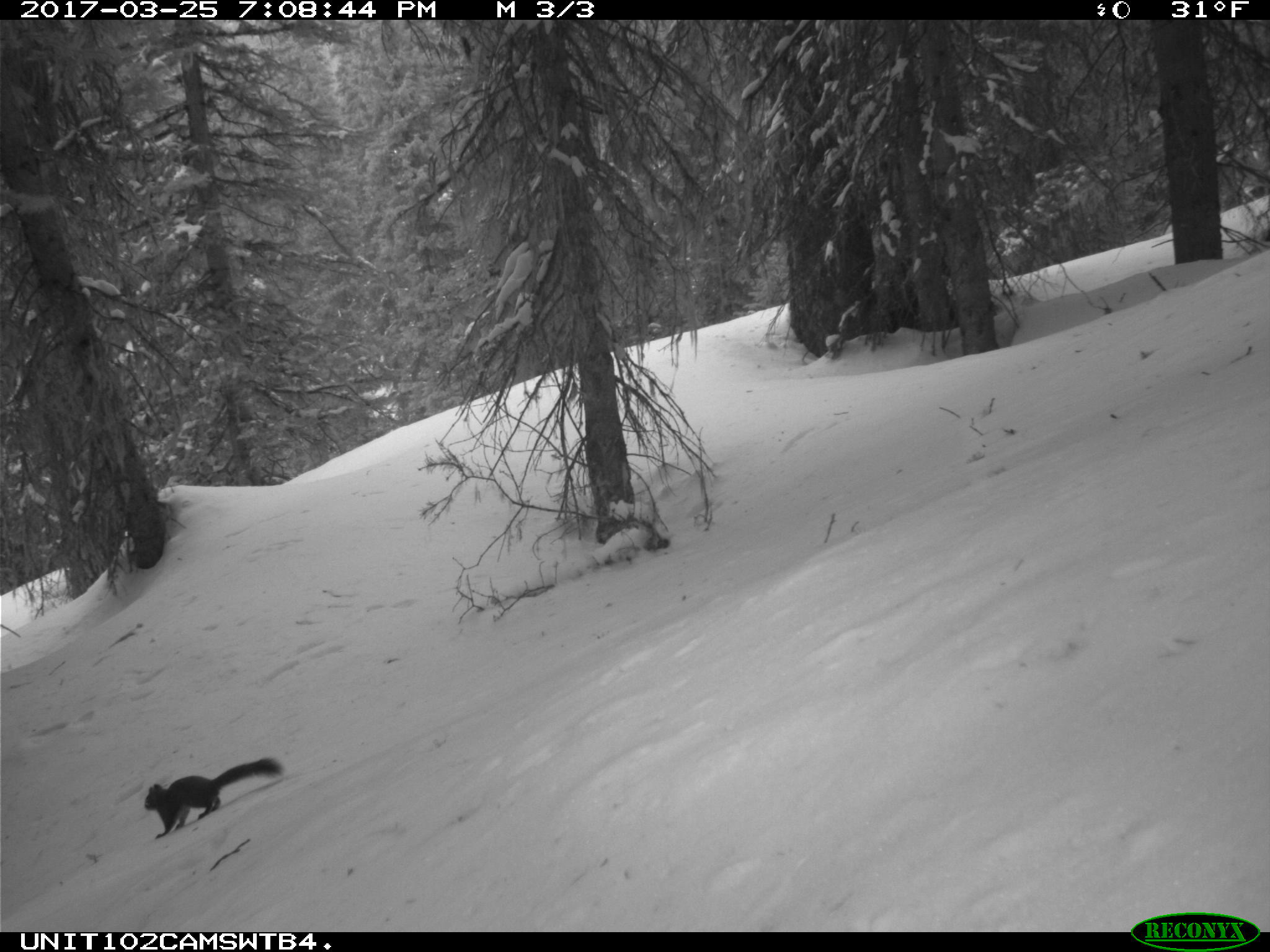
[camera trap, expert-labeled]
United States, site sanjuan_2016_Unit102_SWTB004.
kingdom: Animalia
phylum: Chordata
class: Mammalia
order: Rodentia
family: Sciuridae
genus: Tamiasciurus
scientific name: Tamiasciurus hudsonicus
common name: american red squirrel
Tamiasciurus hudsonicus (american red squirrel).